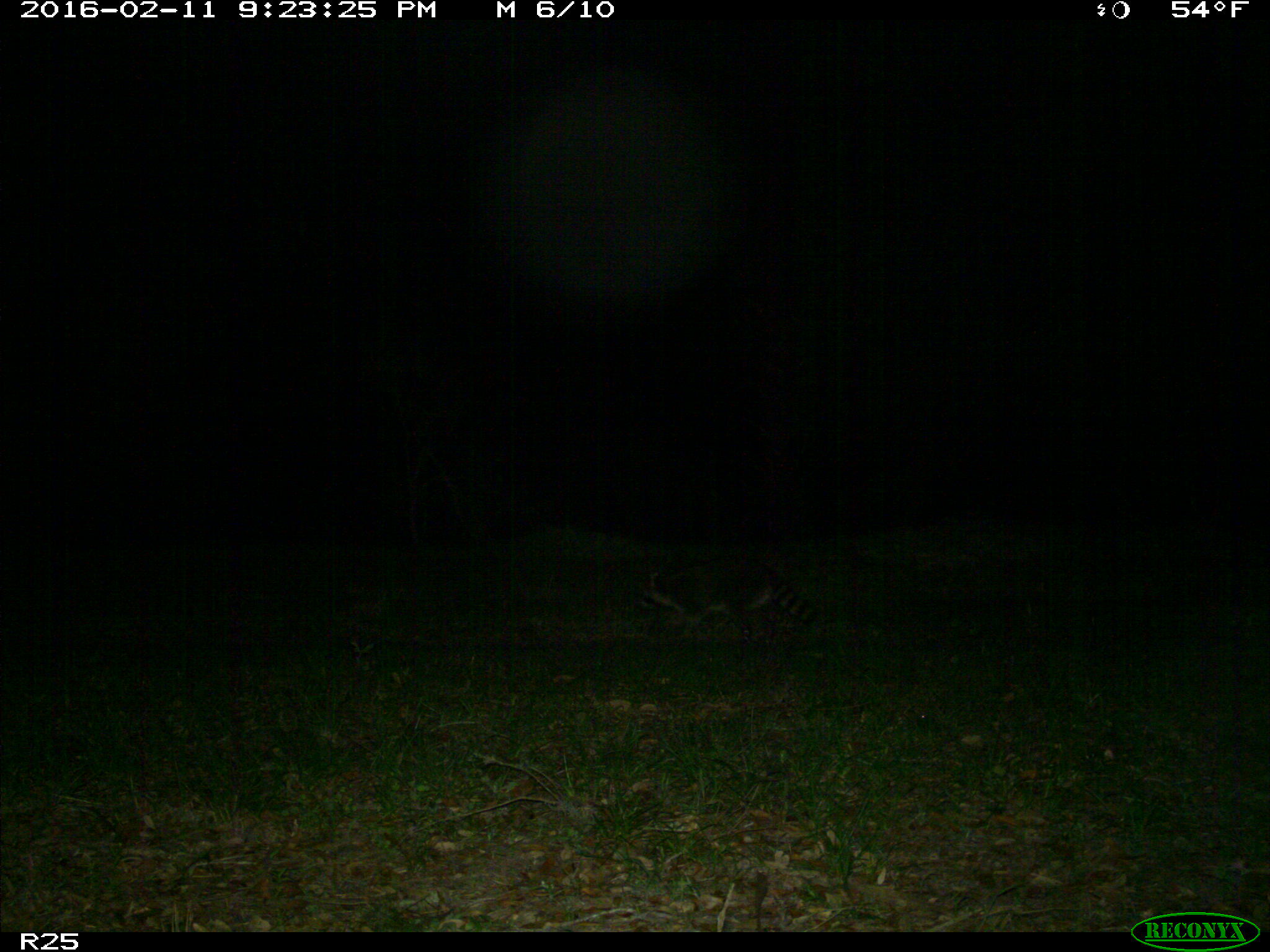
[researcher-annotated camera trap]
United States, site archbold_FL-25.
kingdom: Animalia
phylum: Chordata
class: Mammalia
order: Carnivora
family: Procyonidae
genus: Procyon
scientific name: Procyon lotor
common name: common raccoon